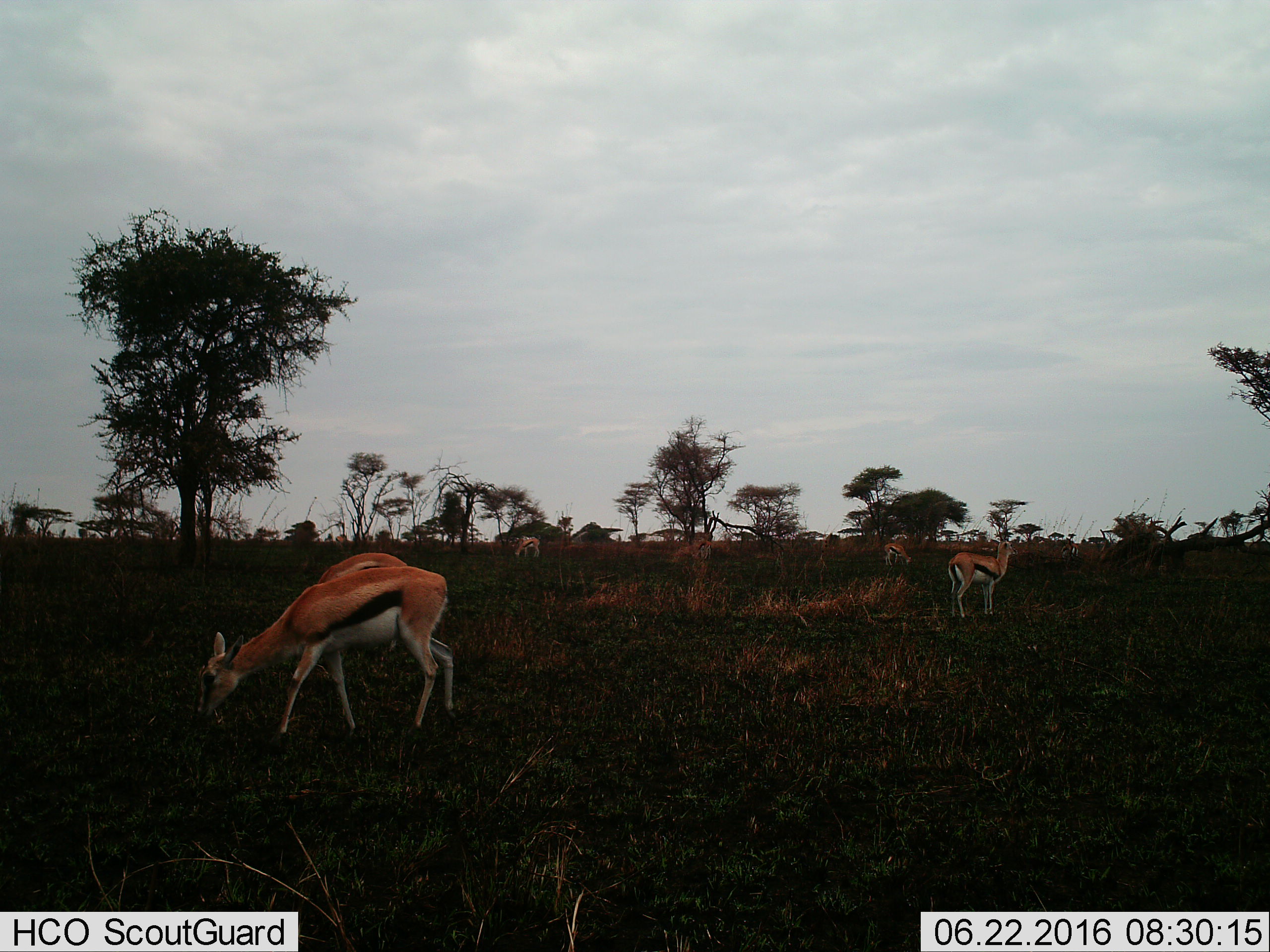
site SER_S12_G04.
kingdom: Animalia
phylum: Chordata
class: Mammalia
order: Artiodactyla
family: Bovidae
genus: Eudorcas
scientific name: Eudorcas thomsonii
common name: thomson's gazelle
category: gazellethomsons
Gazellethomsons (thomson's gazelle) (Eudorcas thomsonii), count 6. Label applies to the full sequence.